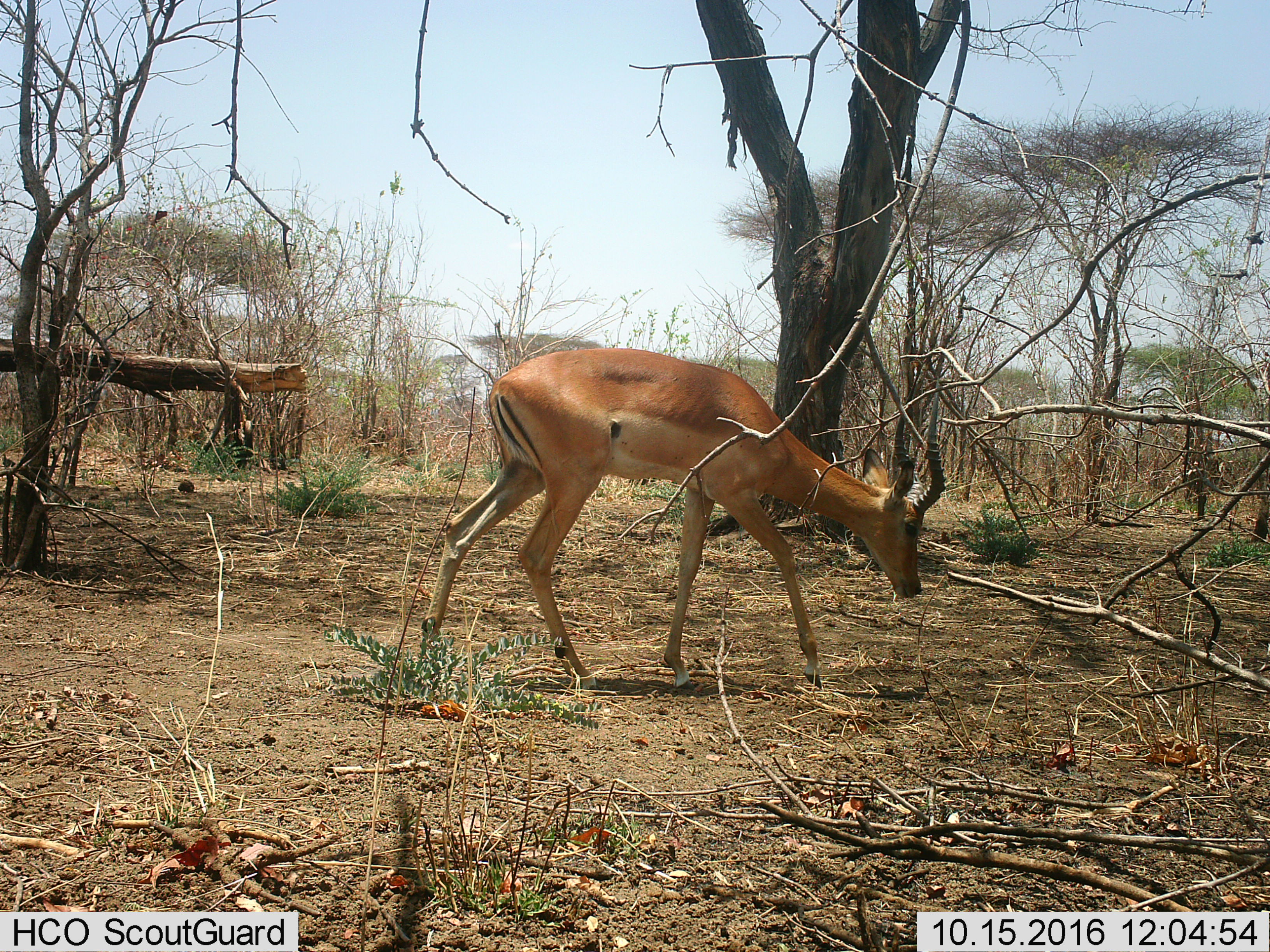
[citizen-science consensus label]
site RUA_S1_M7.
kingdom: Animalia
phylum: Chordata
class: Mammalia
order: Artiodactyla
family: Bovidae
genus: Aepyceros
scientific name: Aepyceros melampus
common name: impala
Impala (Aepyceros melampus), count 1. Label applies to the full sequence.